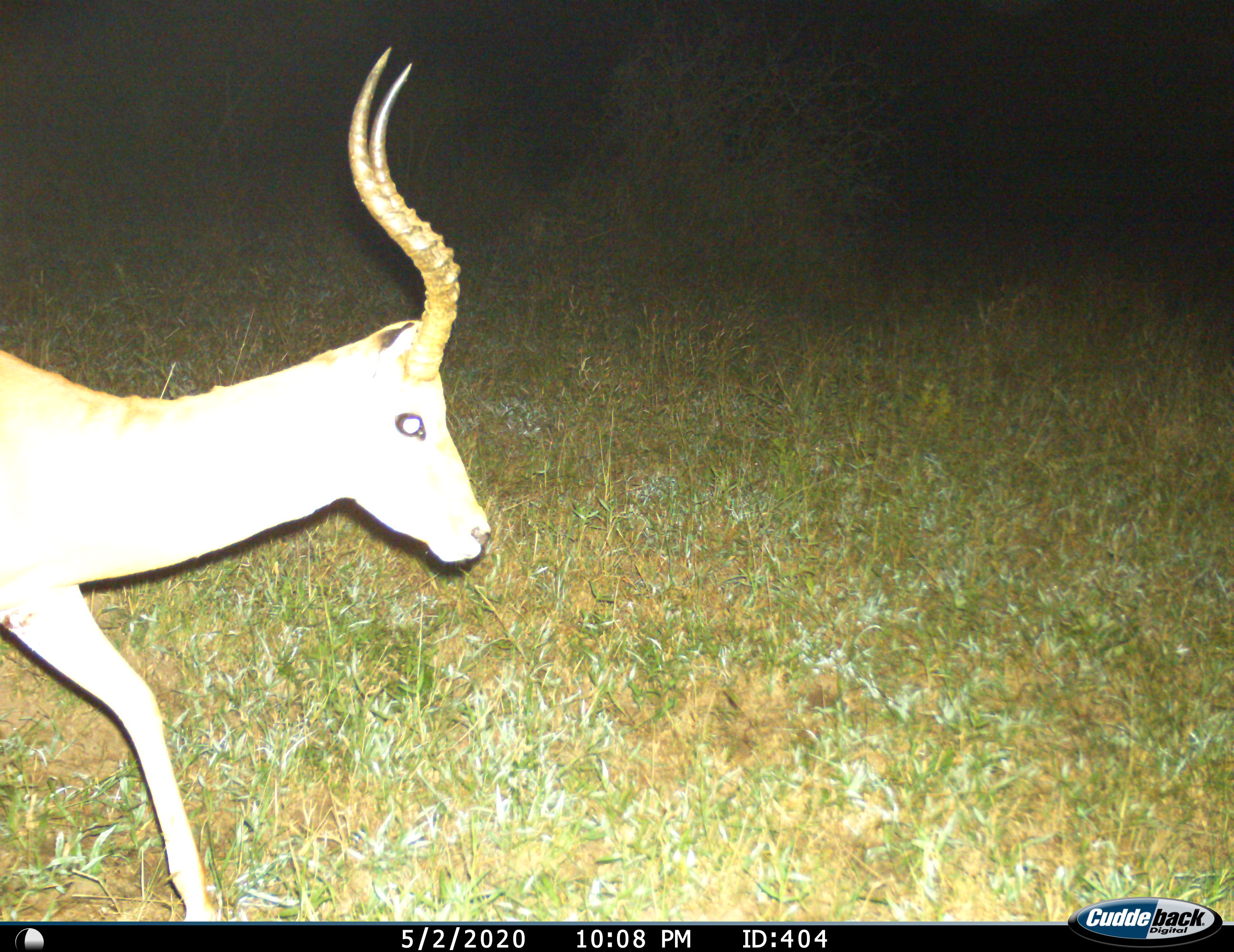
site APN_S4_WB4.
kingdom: Animalia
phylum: Chordata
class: Mammalia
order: Artiodactyla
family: Bovidae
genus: Aepyceros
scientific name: Aepyceros melampus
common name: impala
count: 1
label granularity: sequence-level